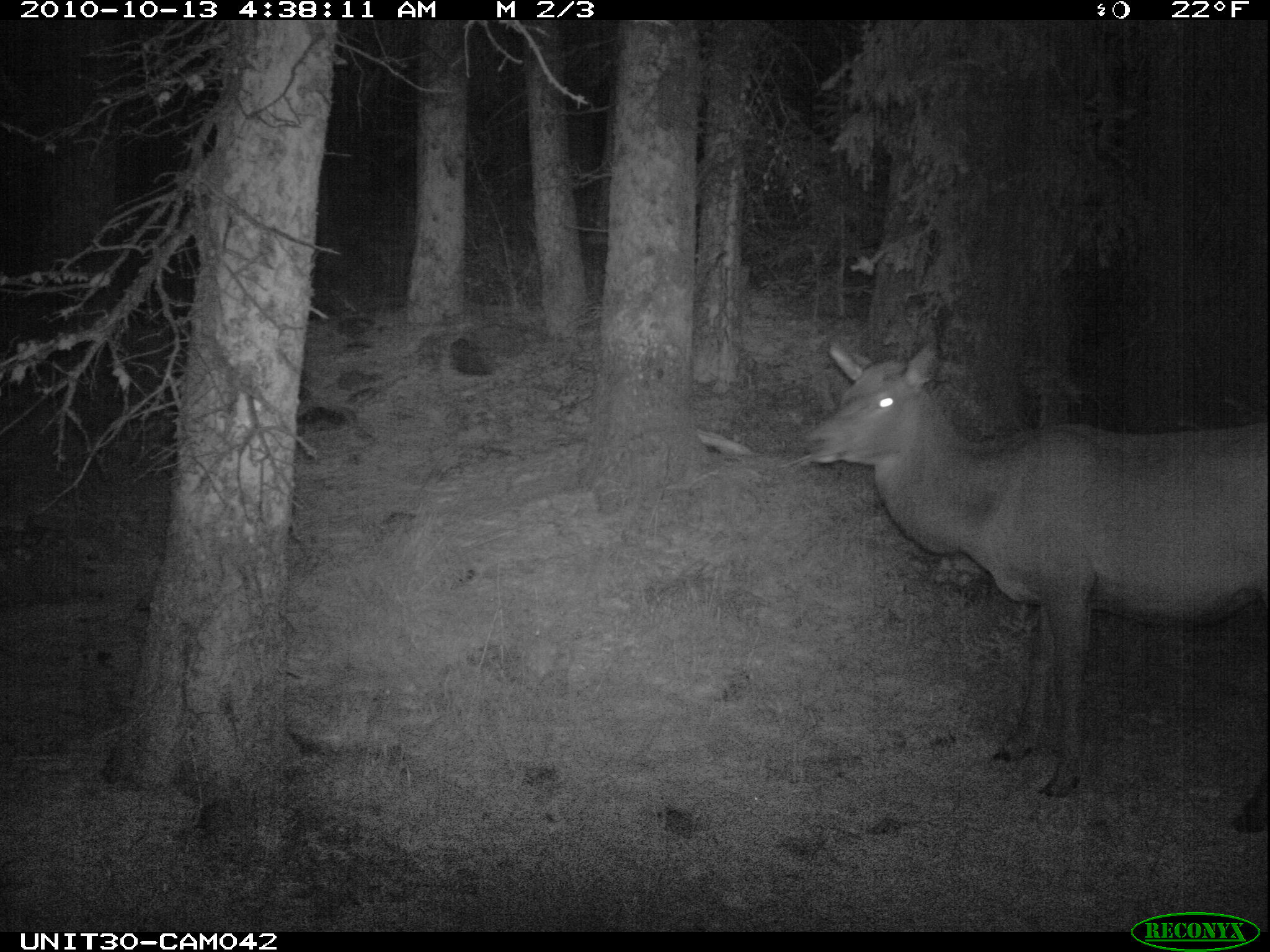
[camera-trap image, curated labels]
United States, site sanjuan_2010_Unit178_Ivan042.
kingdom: Animalia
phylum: Chordata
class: Mammalia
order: Artiodactyla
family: Cervidae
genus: Cervus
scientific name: Cervus elaphus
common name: red deer